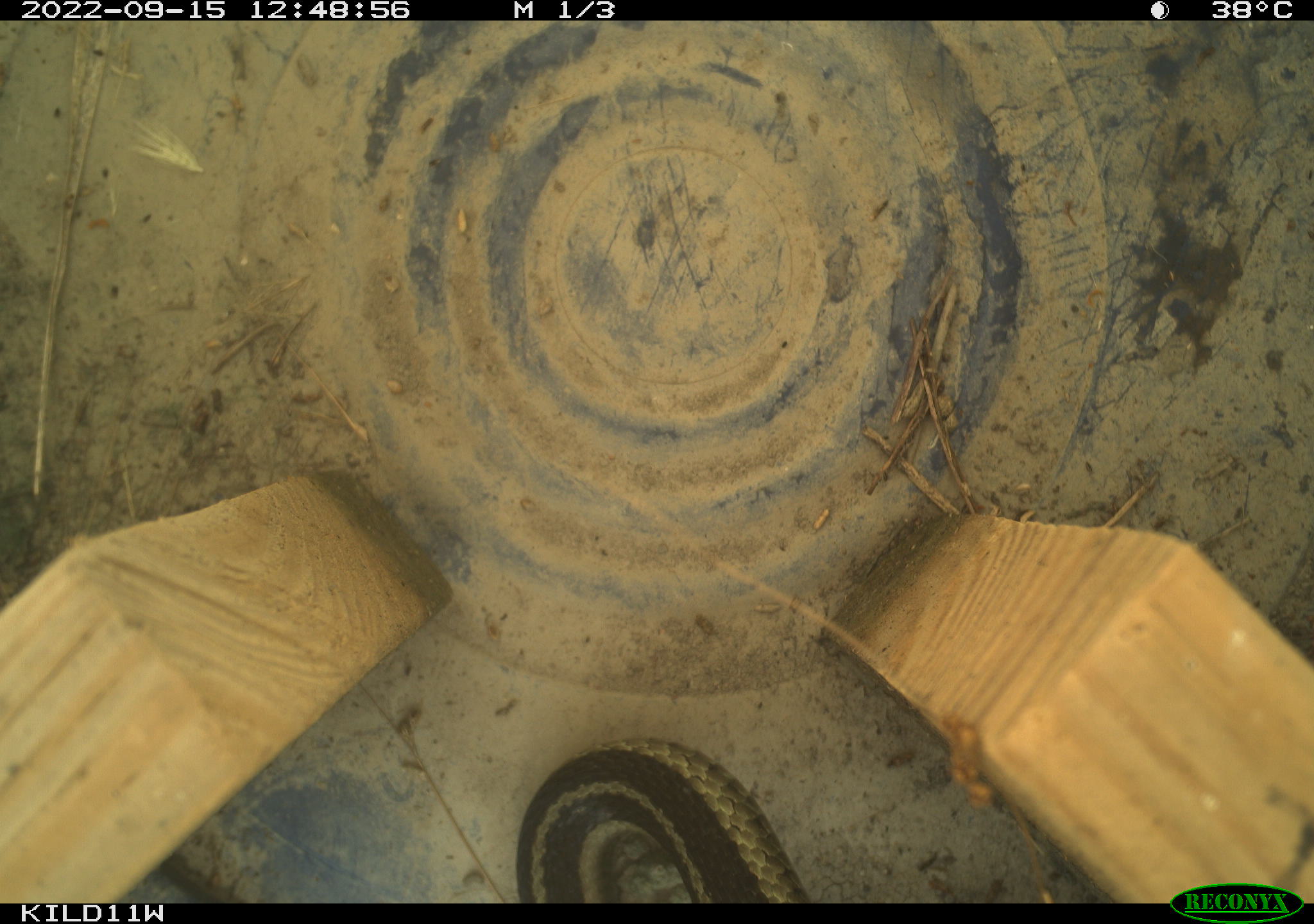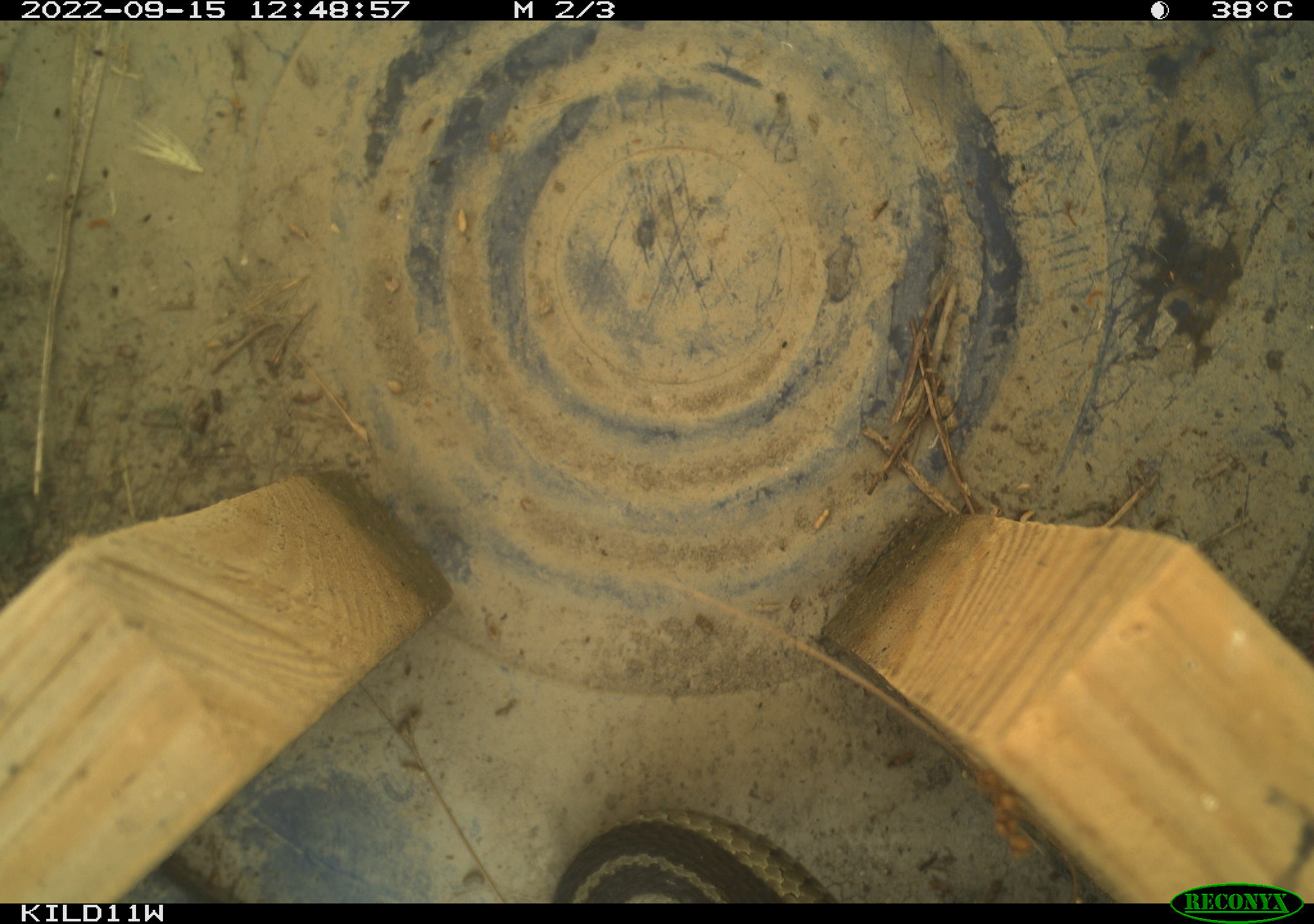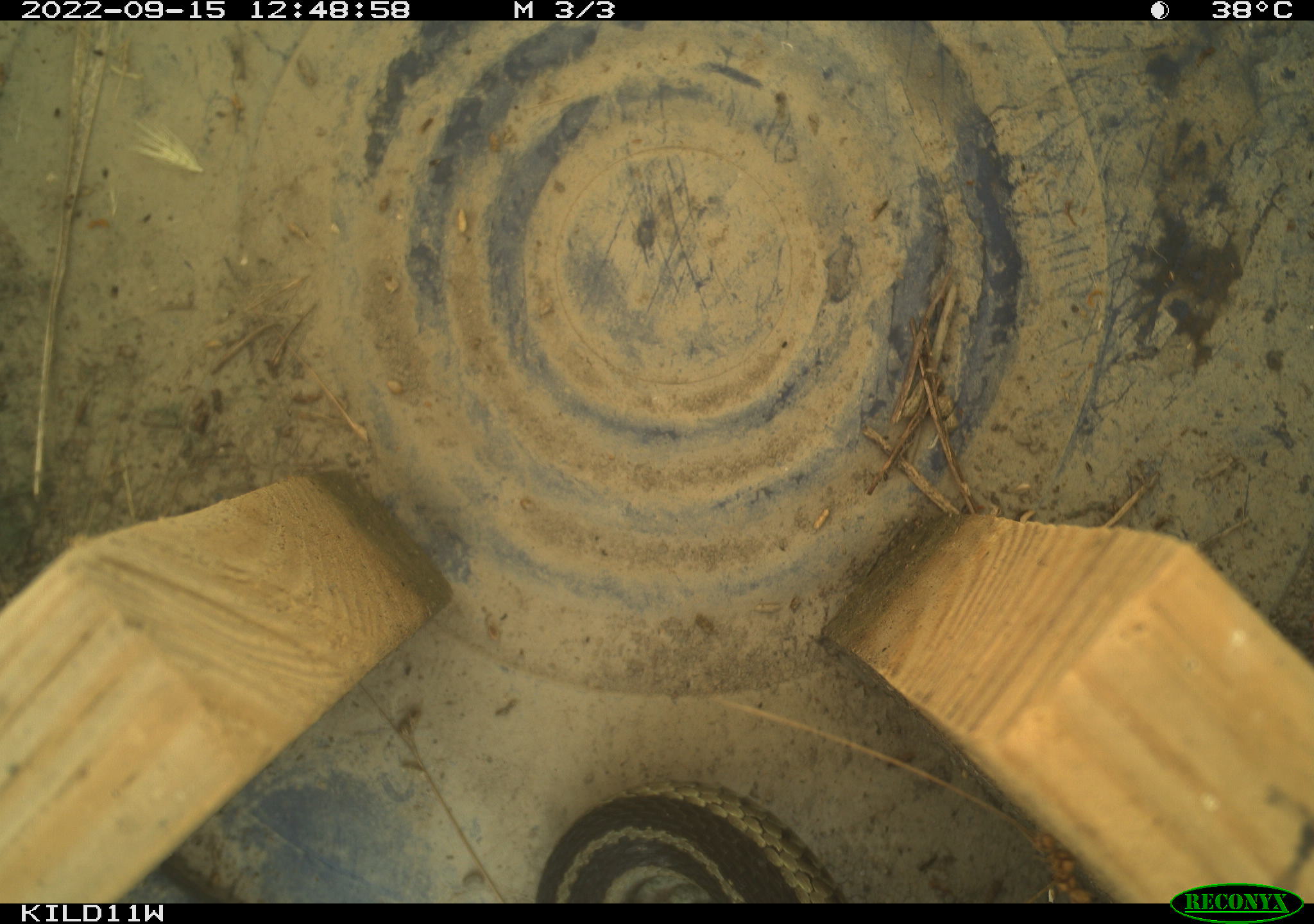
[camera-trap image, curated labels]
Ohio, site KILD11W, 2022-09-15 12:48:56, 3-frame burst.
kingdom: Animalia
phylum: Chordata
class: Reptilia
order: Squamata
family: Colubridae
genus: Thamnophis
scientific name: Thamnophis sirtalis sirtalis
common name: eastern gartersnake